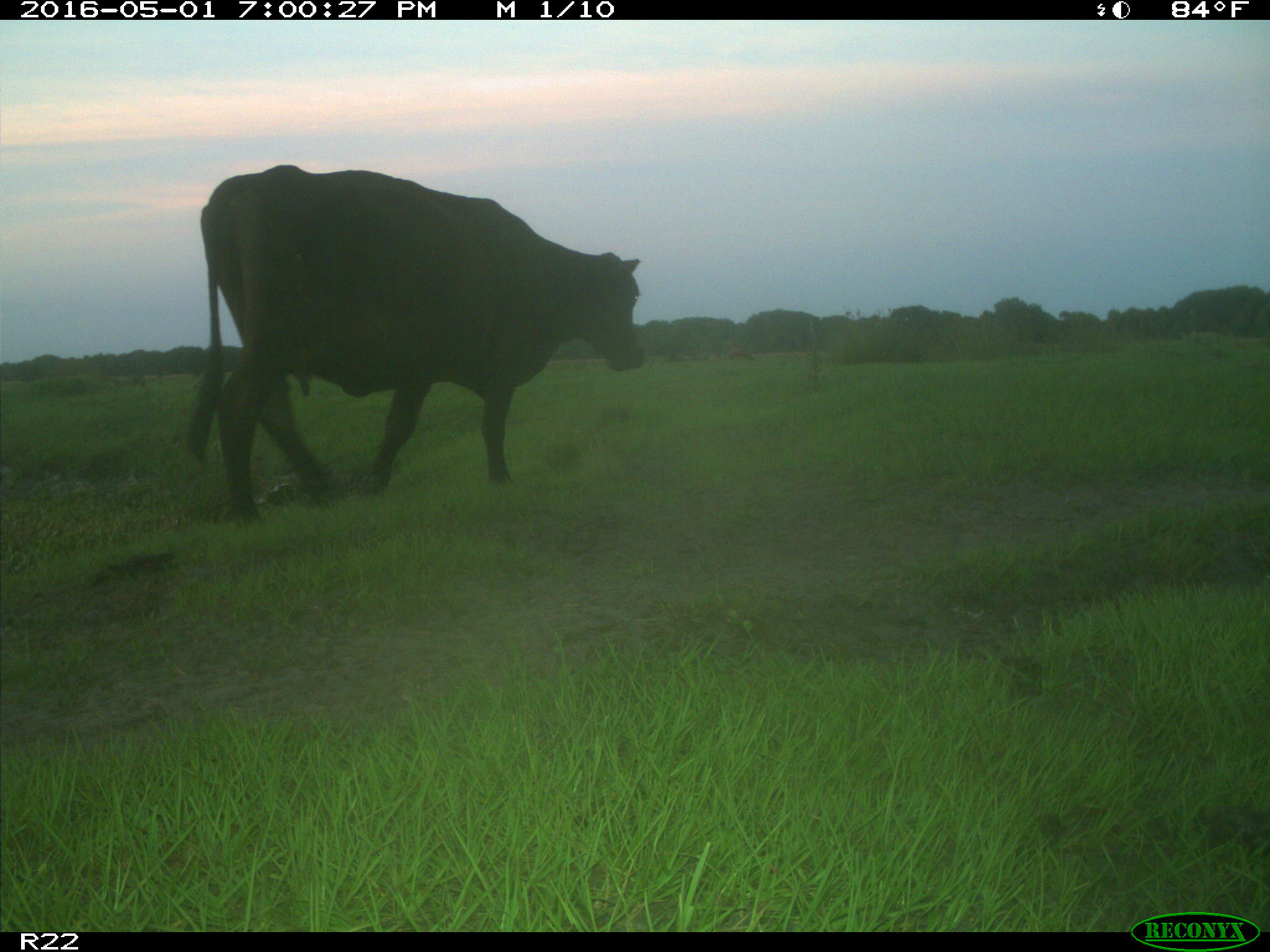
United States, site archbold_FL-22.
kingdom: Animalia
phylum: Chordata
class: Mammalia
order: Artiodactyla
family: Bovidae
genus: Bos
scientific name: Bos taurus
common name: domestic cow